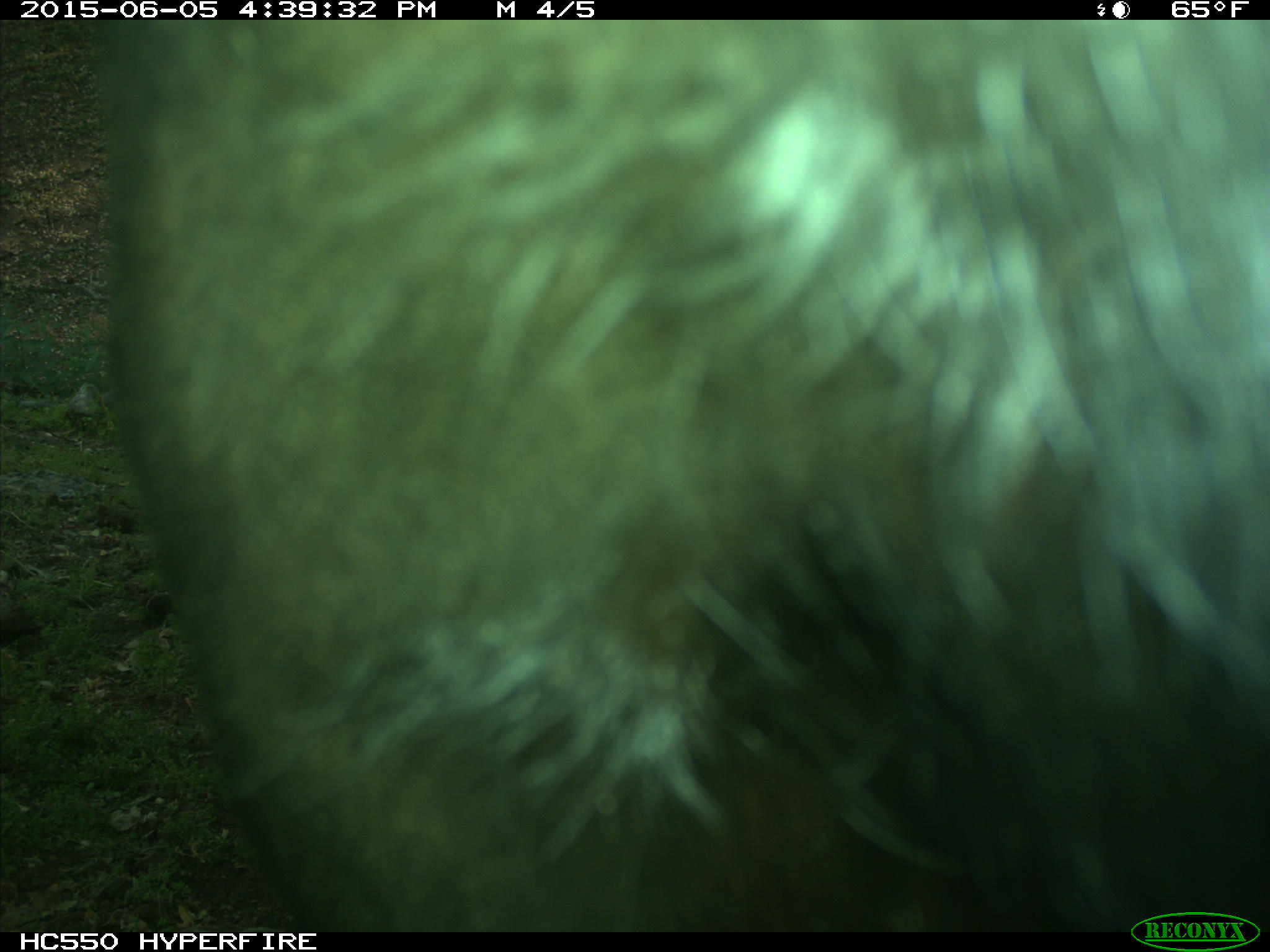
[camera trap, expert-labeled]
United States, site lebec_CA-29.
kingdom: Animalia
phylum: Chordata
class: Mammalia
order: Artiodactyla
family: Bovidae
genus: Bos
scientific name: Bos taurus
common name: domestic cow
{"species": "Bos taurus (domestic cow)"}